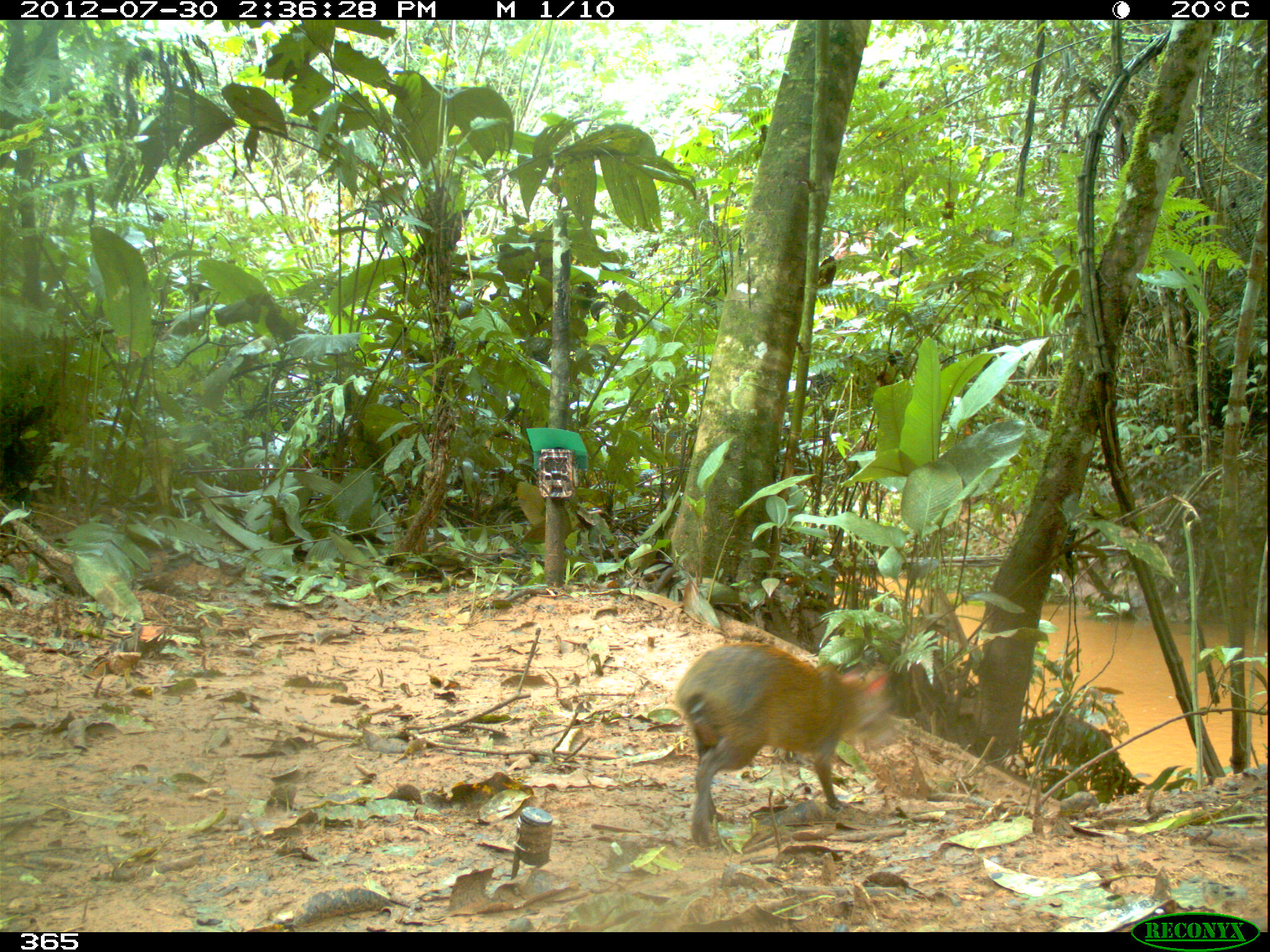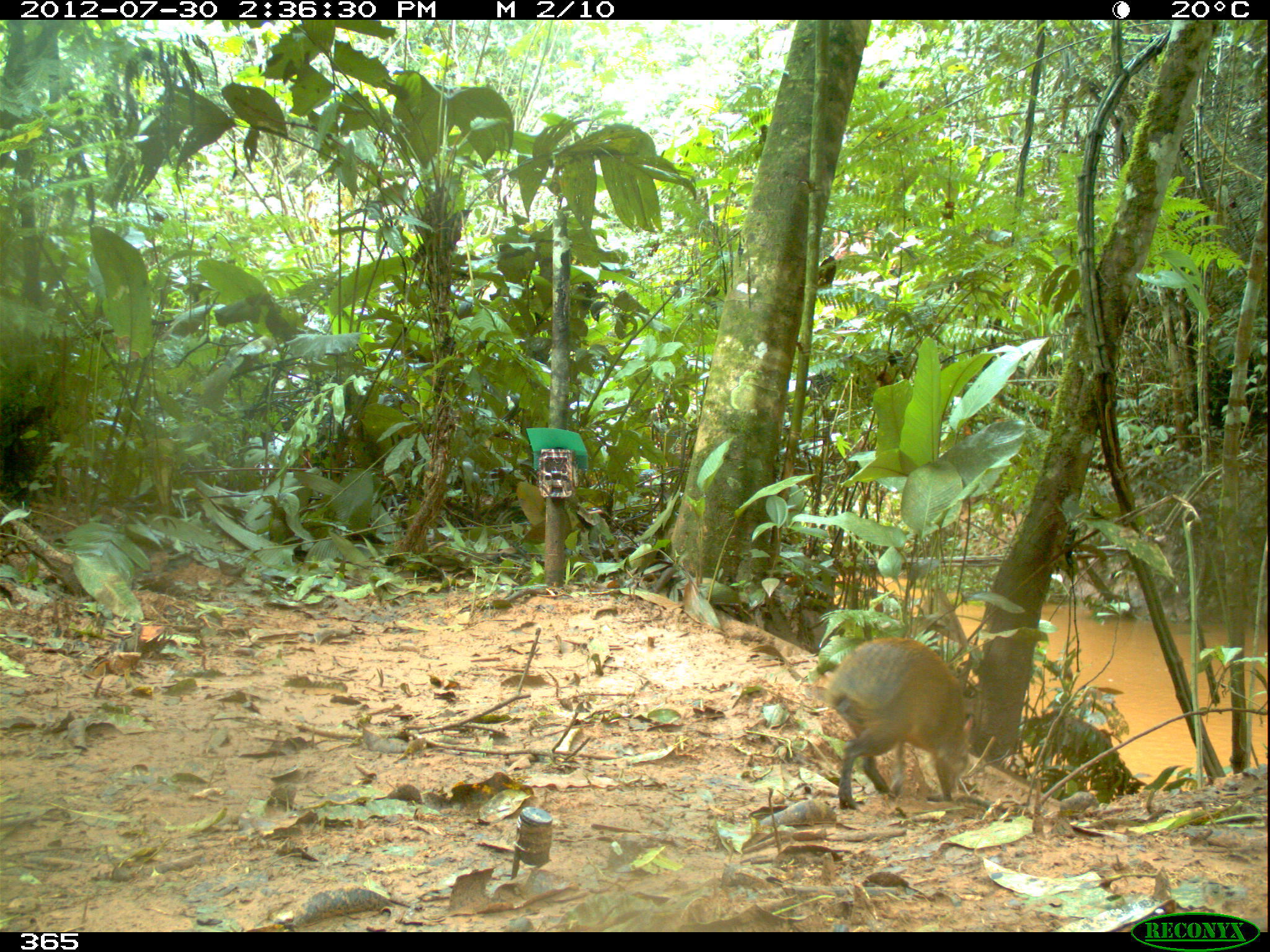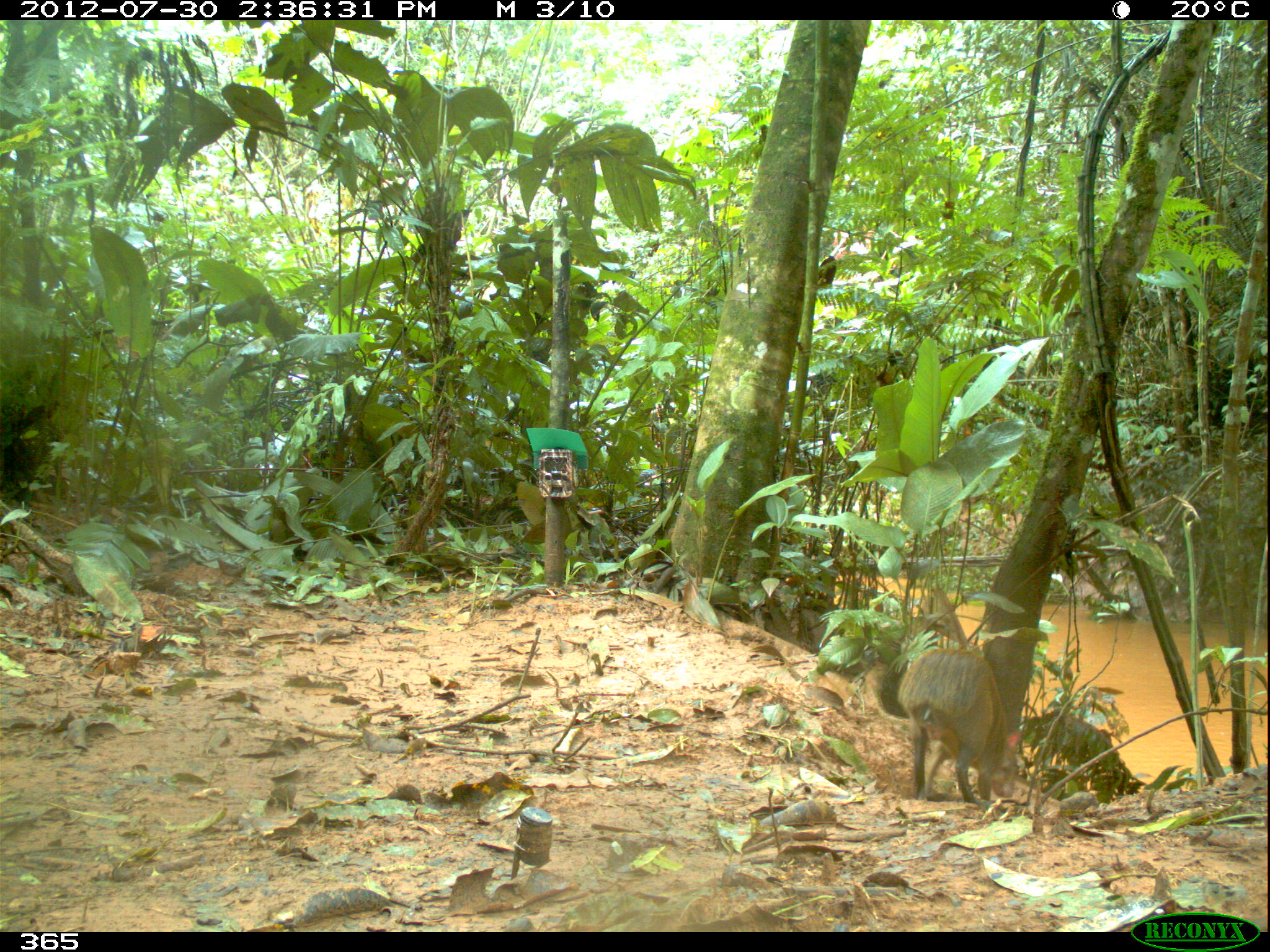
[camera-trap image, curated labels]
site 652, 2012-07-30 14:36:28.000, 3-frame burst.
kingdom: Animalia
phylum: Chordata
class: Mammalia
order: Rodentia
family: Dasyproctidae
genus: Dasyprocta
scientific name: Dasyprocta punctata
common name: central american agouti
Dasyprocta punctata (central american agouti).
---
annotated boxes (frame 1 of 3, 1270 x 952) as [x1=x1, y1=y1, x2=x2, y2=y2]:
dasyprocta punctata: [x1=673, y1=636, x2=902, y2=849]